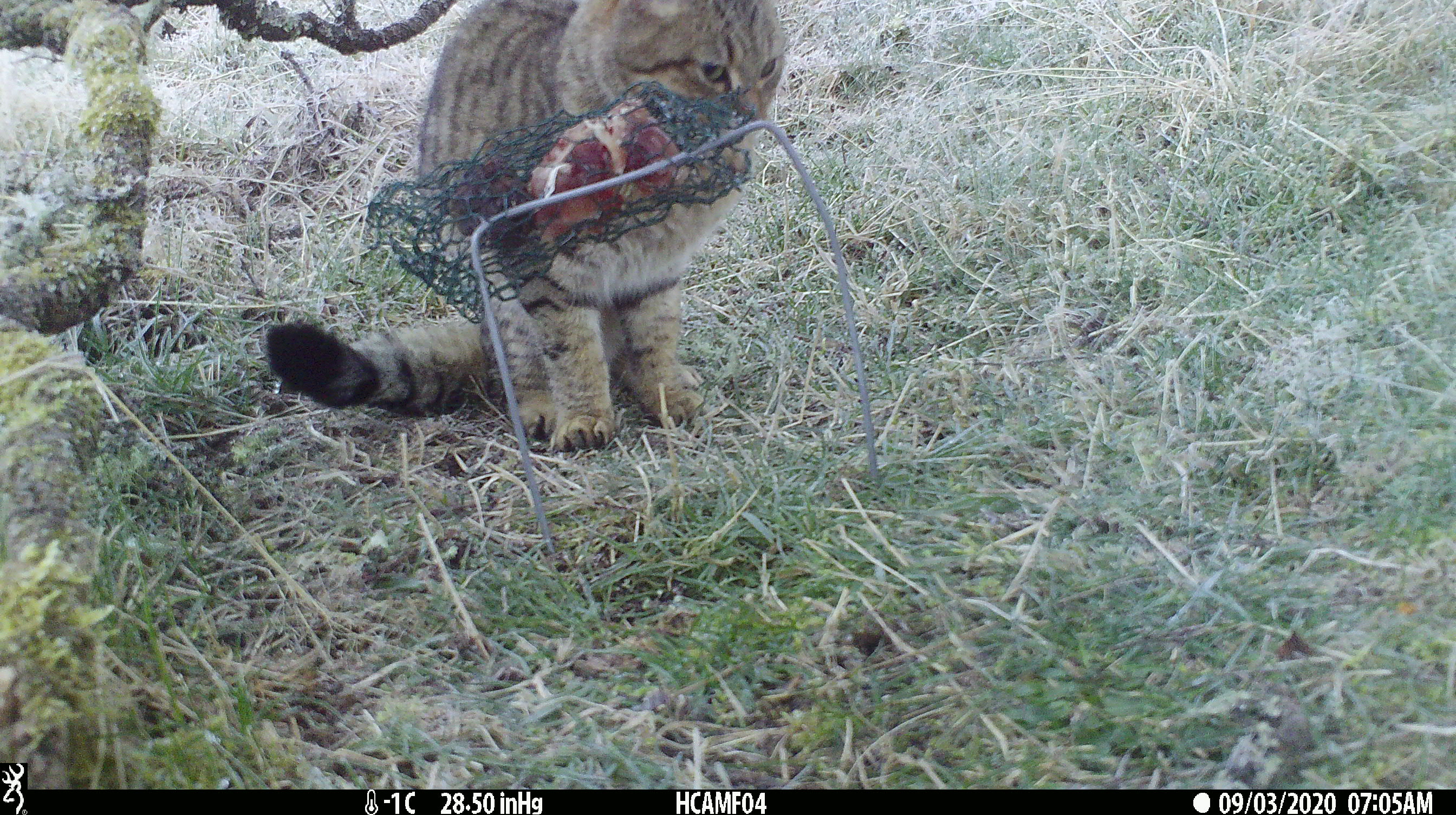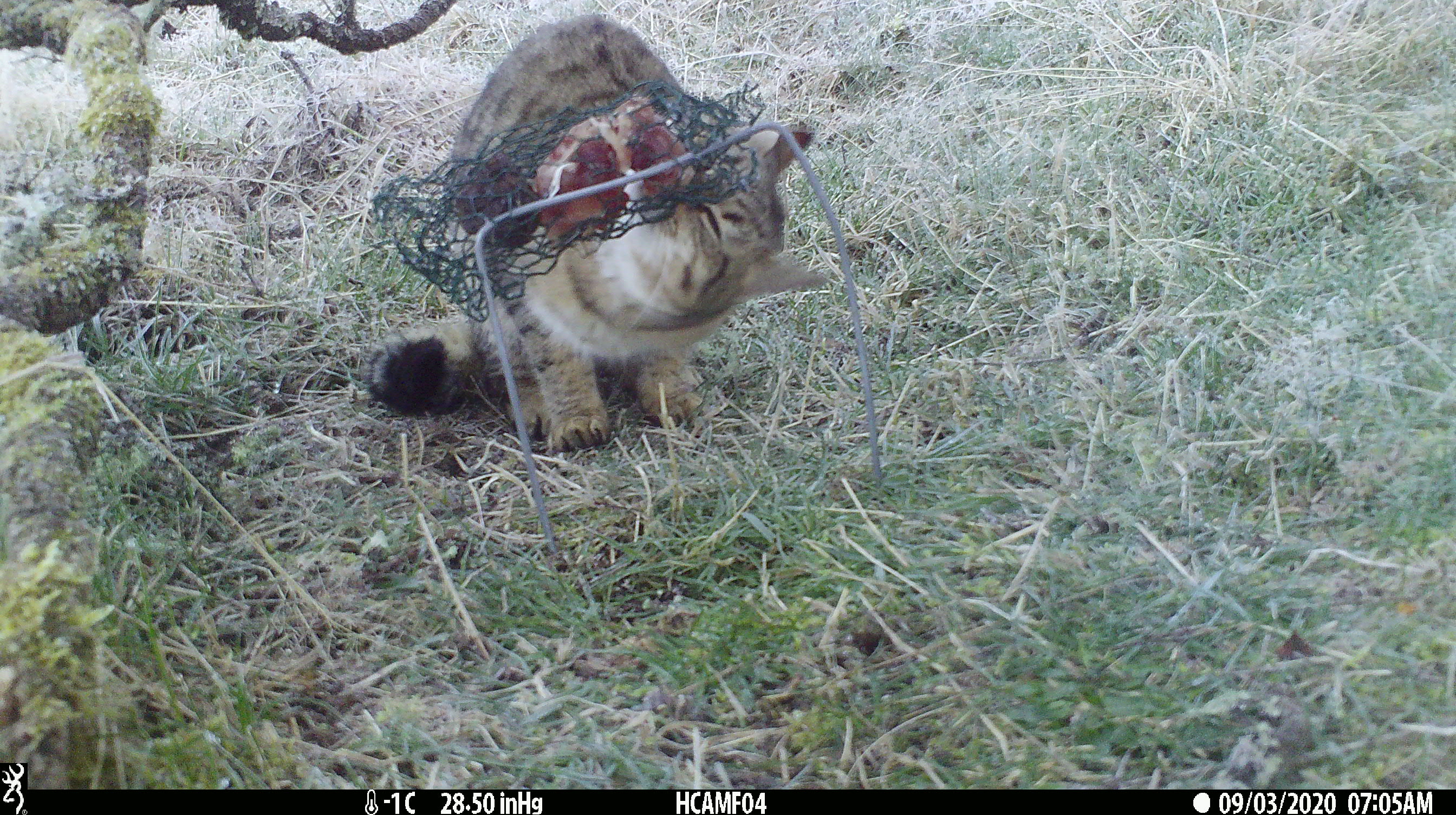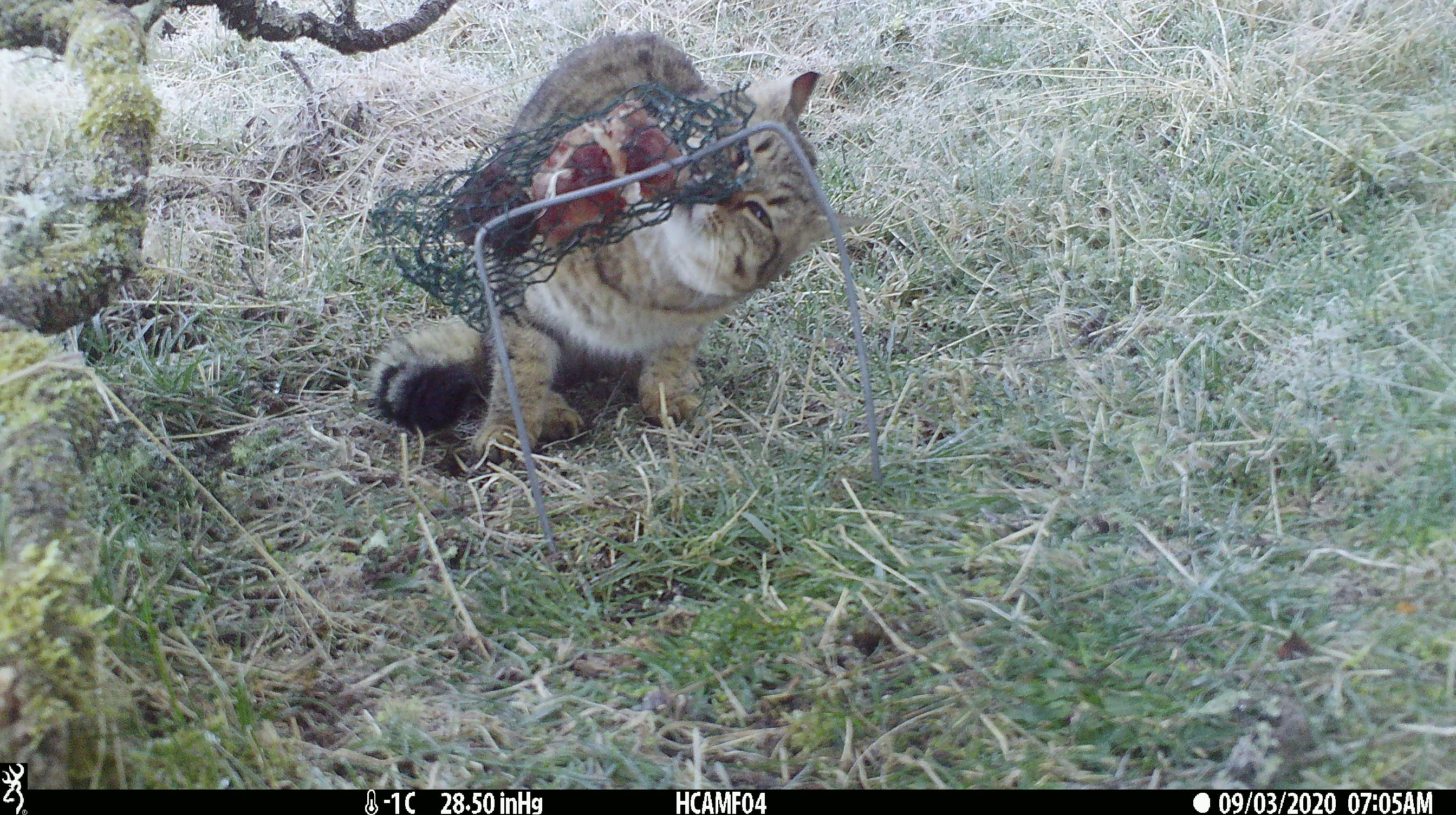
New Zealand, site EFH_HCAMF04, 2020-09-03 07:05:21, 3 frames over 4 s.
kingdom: Animalia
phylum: Chordata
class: Mammalia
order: Carnivora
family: Felidae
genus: Felis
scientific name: Felis catus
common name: domestic cat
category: cat